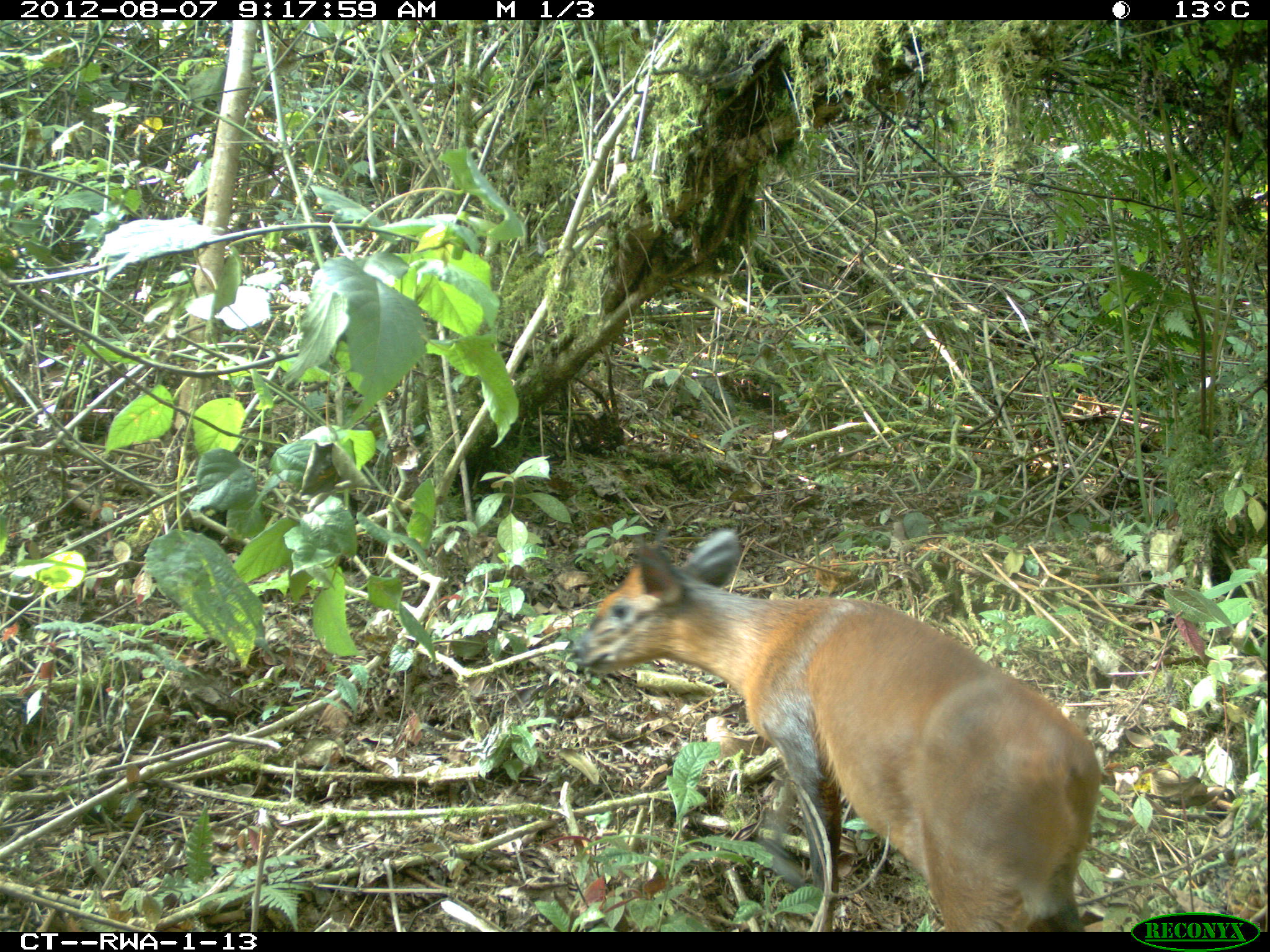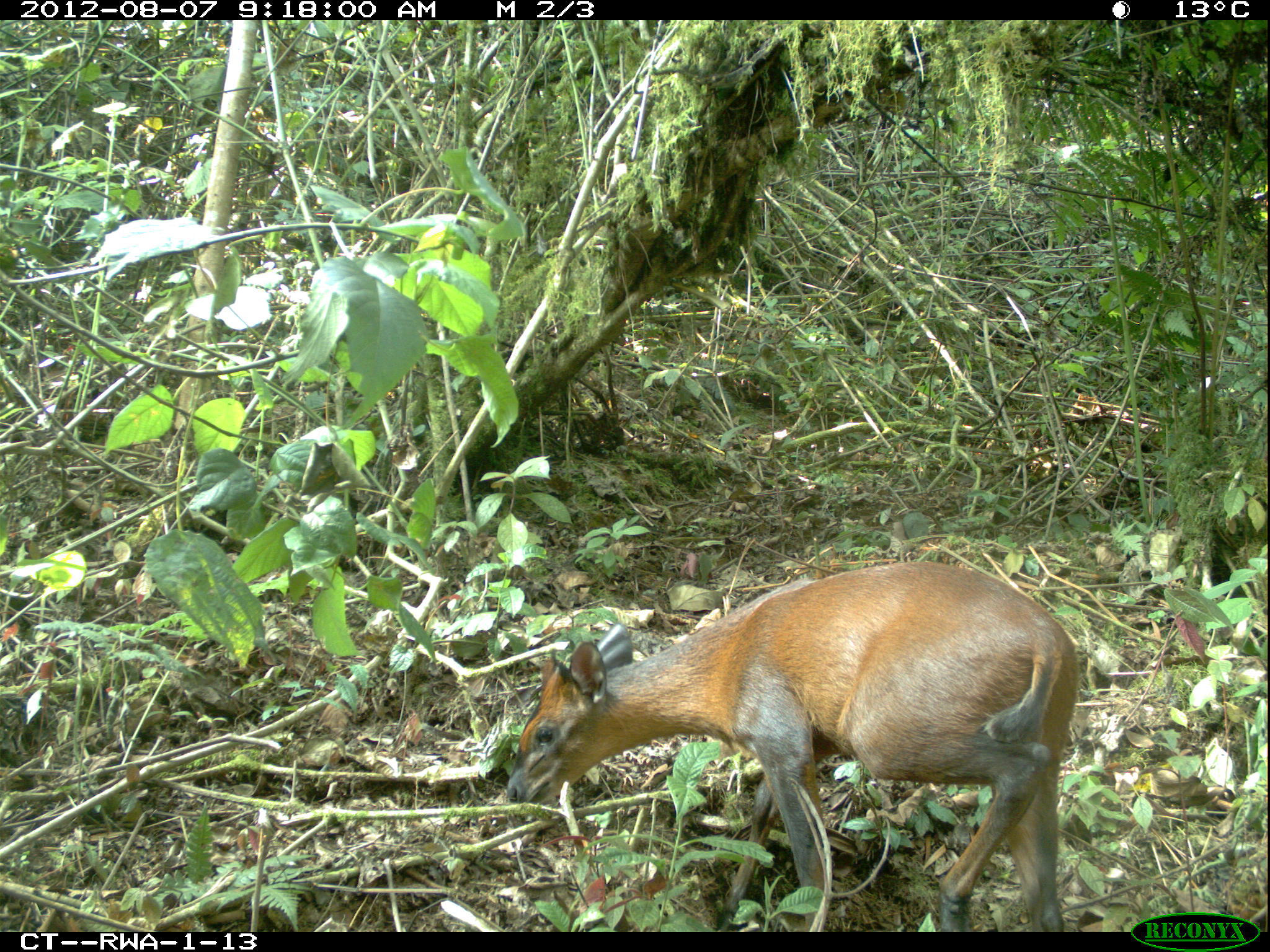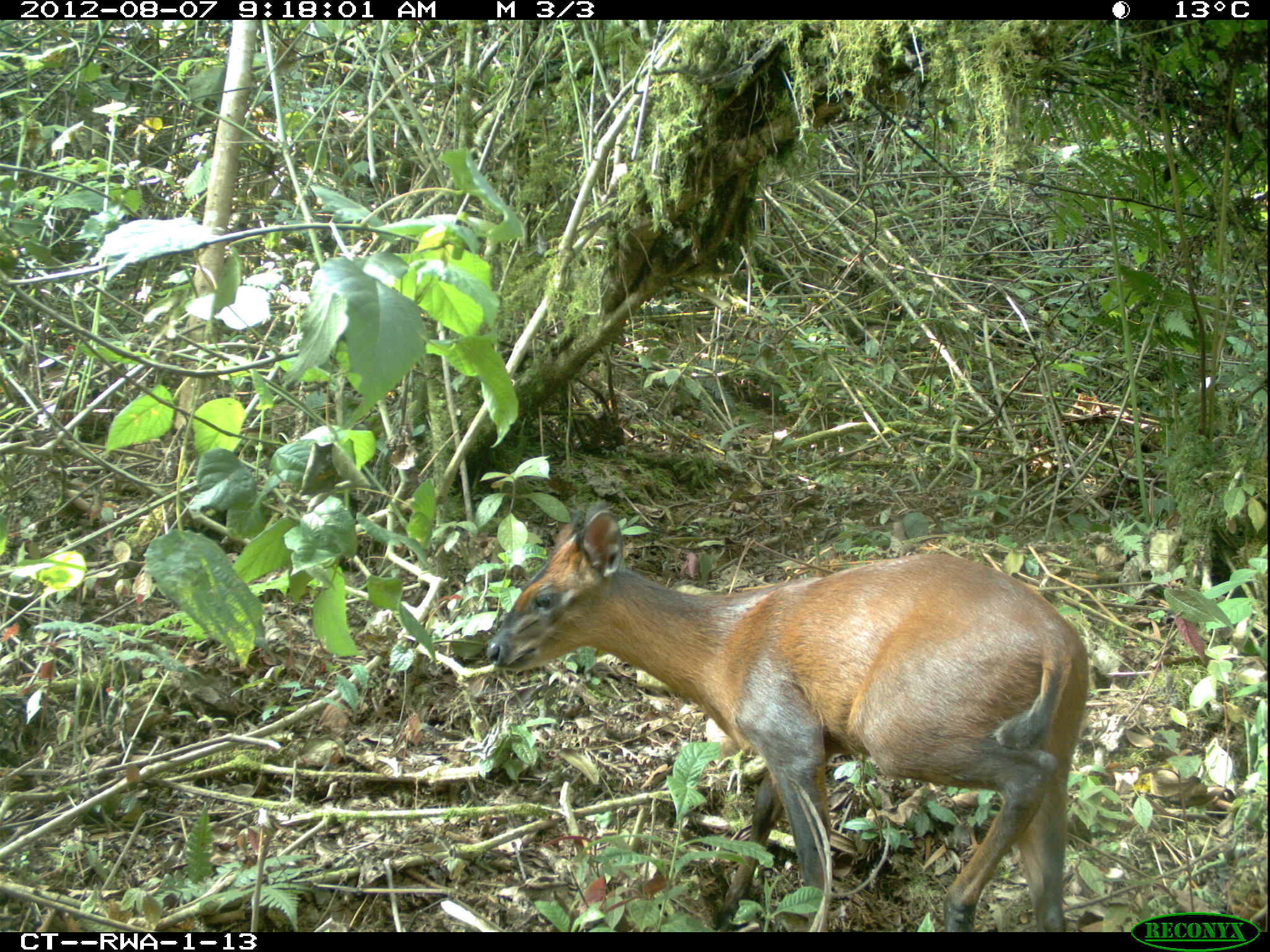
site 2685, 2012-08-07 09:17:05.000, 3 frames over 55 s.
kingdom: Animalia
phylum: Chordata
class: Mammalia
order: Artiodactyla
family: Bovidae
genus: Cephalophus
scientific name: Cephalophus nigrifrons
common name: black-fronted duiker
Cephalophus nigrifrons (black-fronted duiker), count 1.